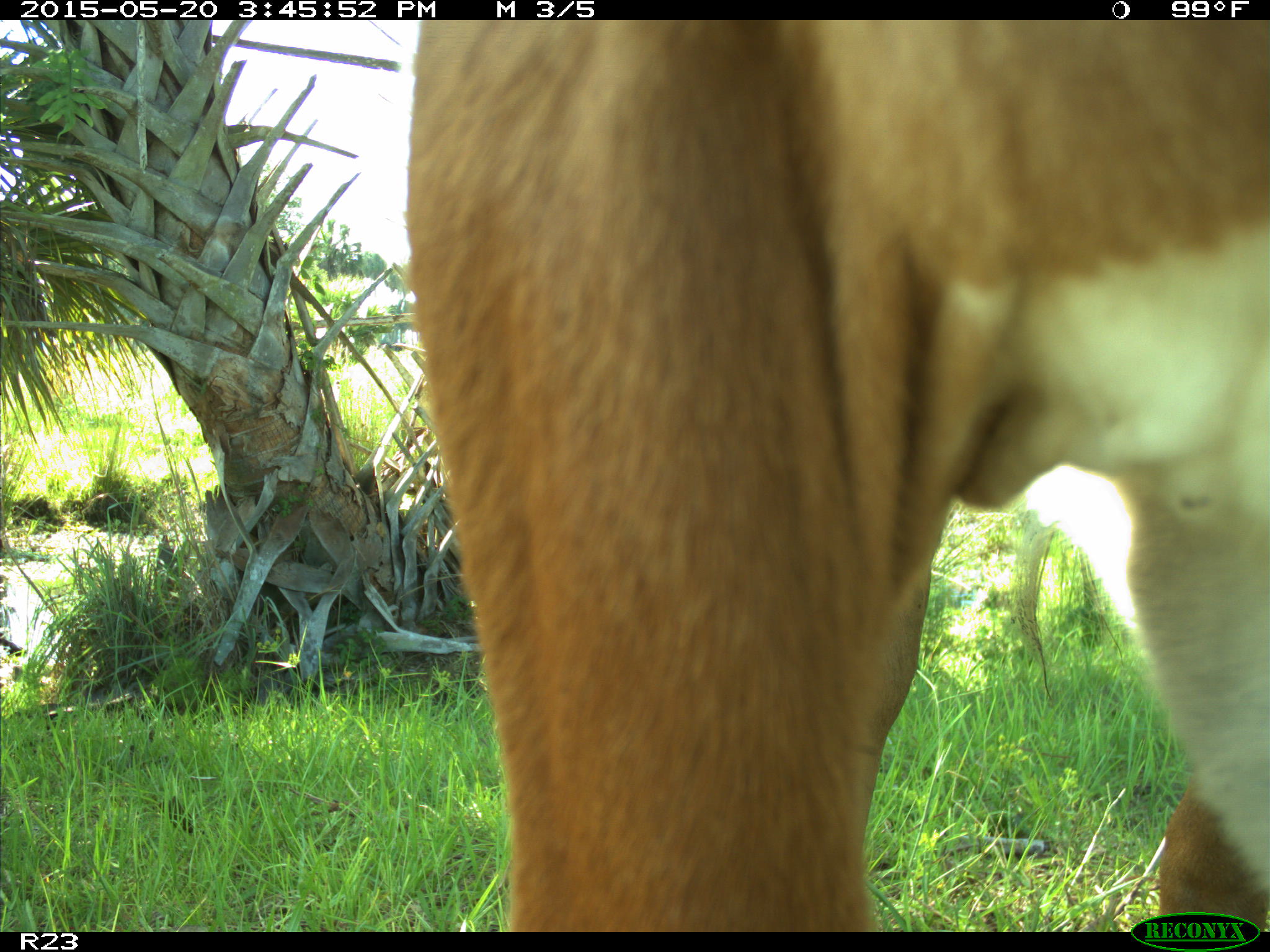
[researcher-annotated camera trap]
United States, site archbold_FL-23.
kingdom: Animalia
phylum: Chordata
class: Mammalia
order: Artiodactyla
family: Bovidae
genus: Bos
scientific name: Bos taurus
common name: domestic cow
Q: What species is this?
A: Bos taurus (domestic cow).